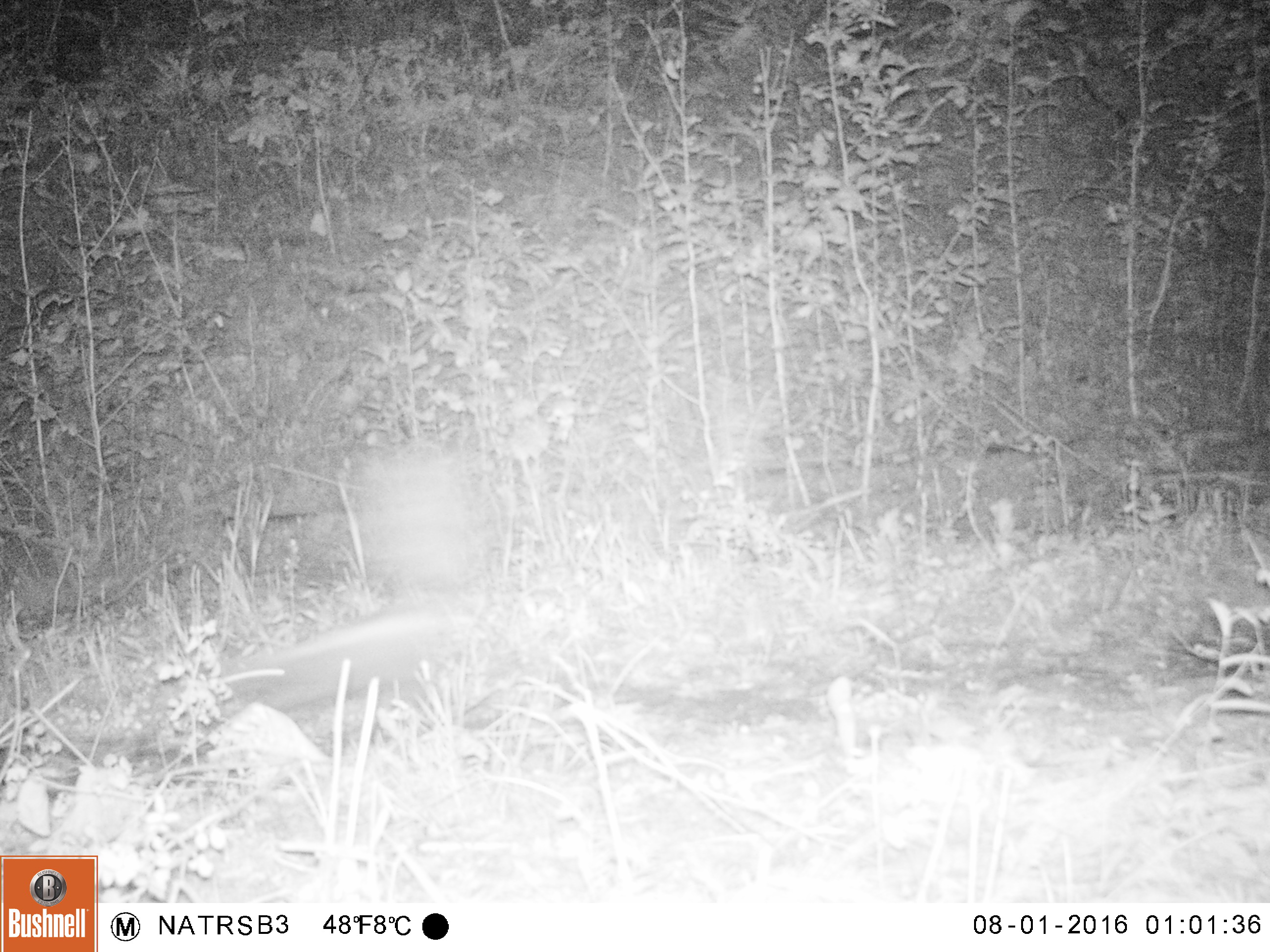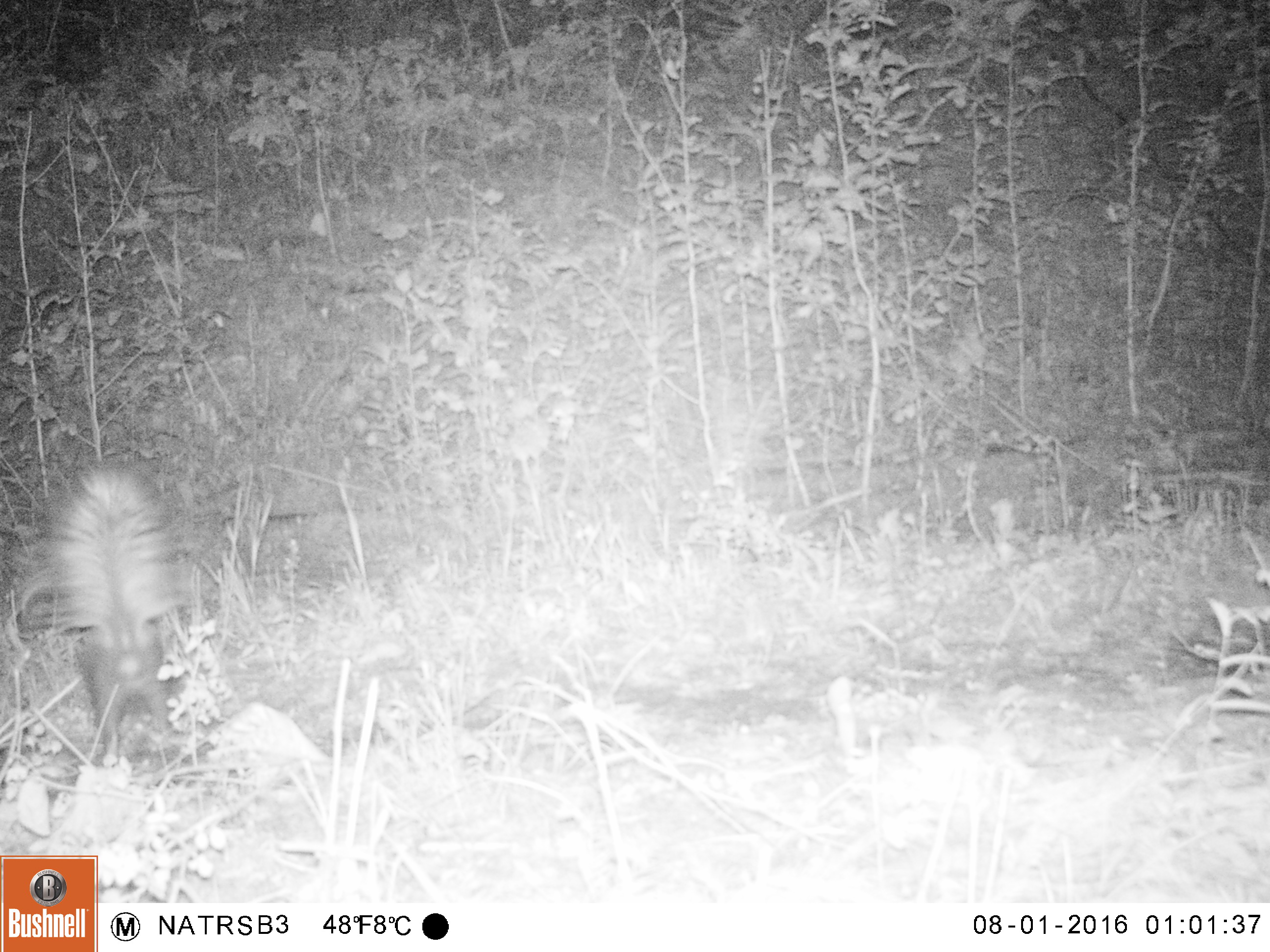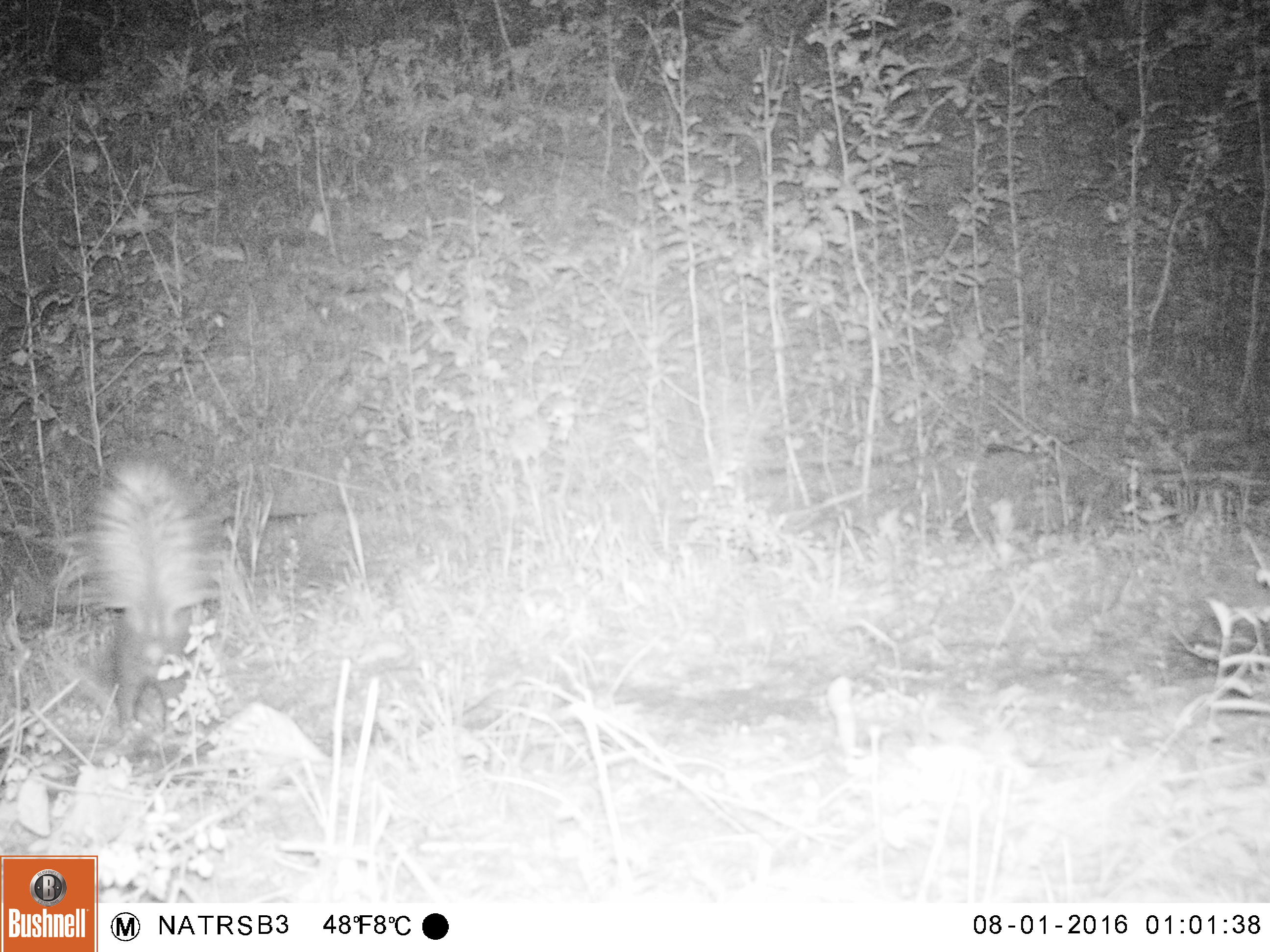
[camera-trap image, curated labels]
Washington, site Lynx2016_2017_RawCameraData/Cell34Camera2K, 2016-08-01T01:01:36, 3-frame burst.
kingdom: Animalia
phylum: Chordata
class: Mammalia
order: Carnivora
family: Mephitidae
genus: Mephitis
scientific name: Mephitis mephitis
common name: striped skunk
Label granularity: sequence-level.